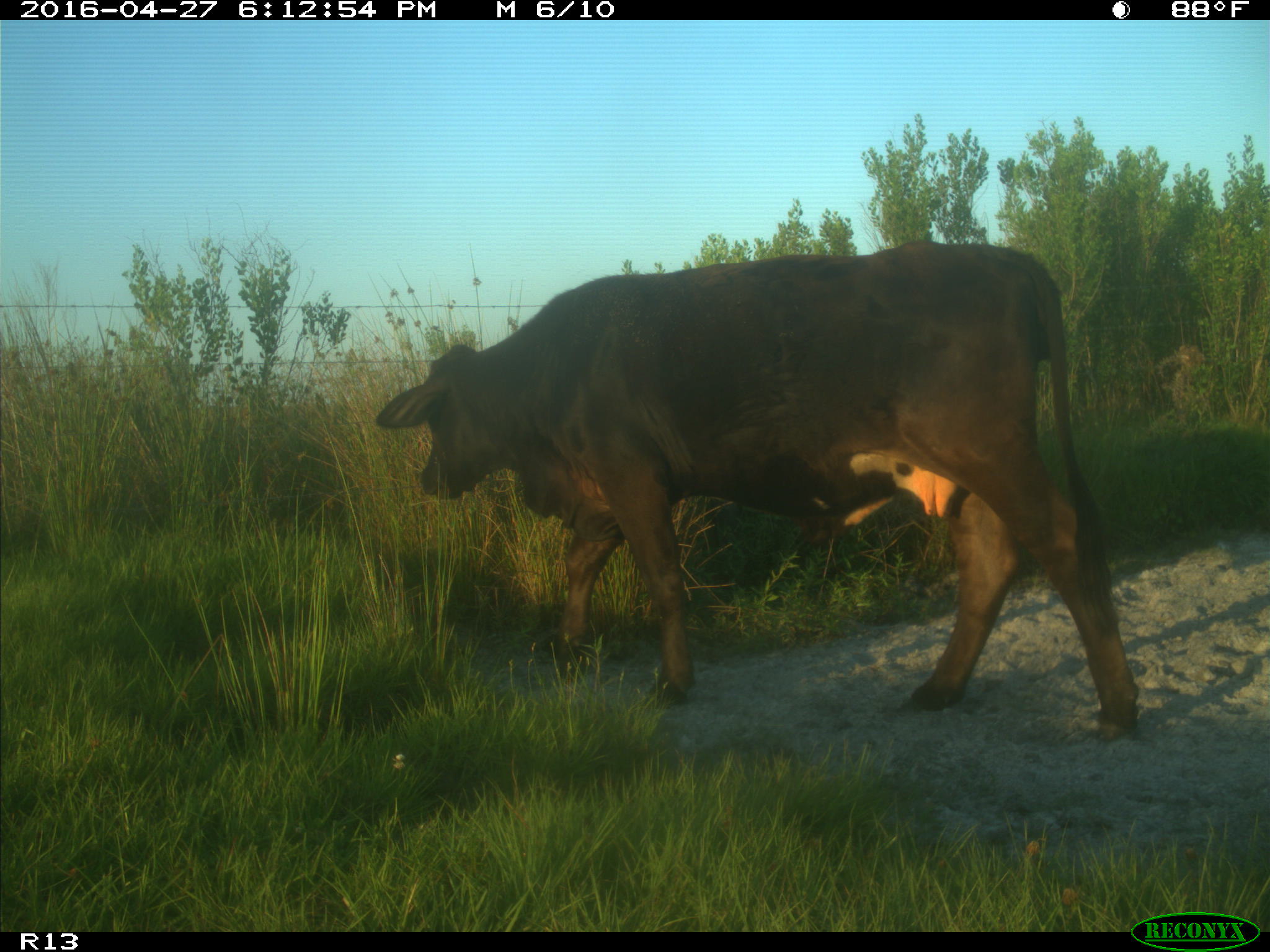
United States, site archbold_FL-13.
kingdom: Animalia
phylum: Chordata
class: Mammalia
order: Artiodactyla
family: Bovidae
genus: Bos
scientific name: Bos taurus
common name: domestic cow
Bos taurus (domestic cow).